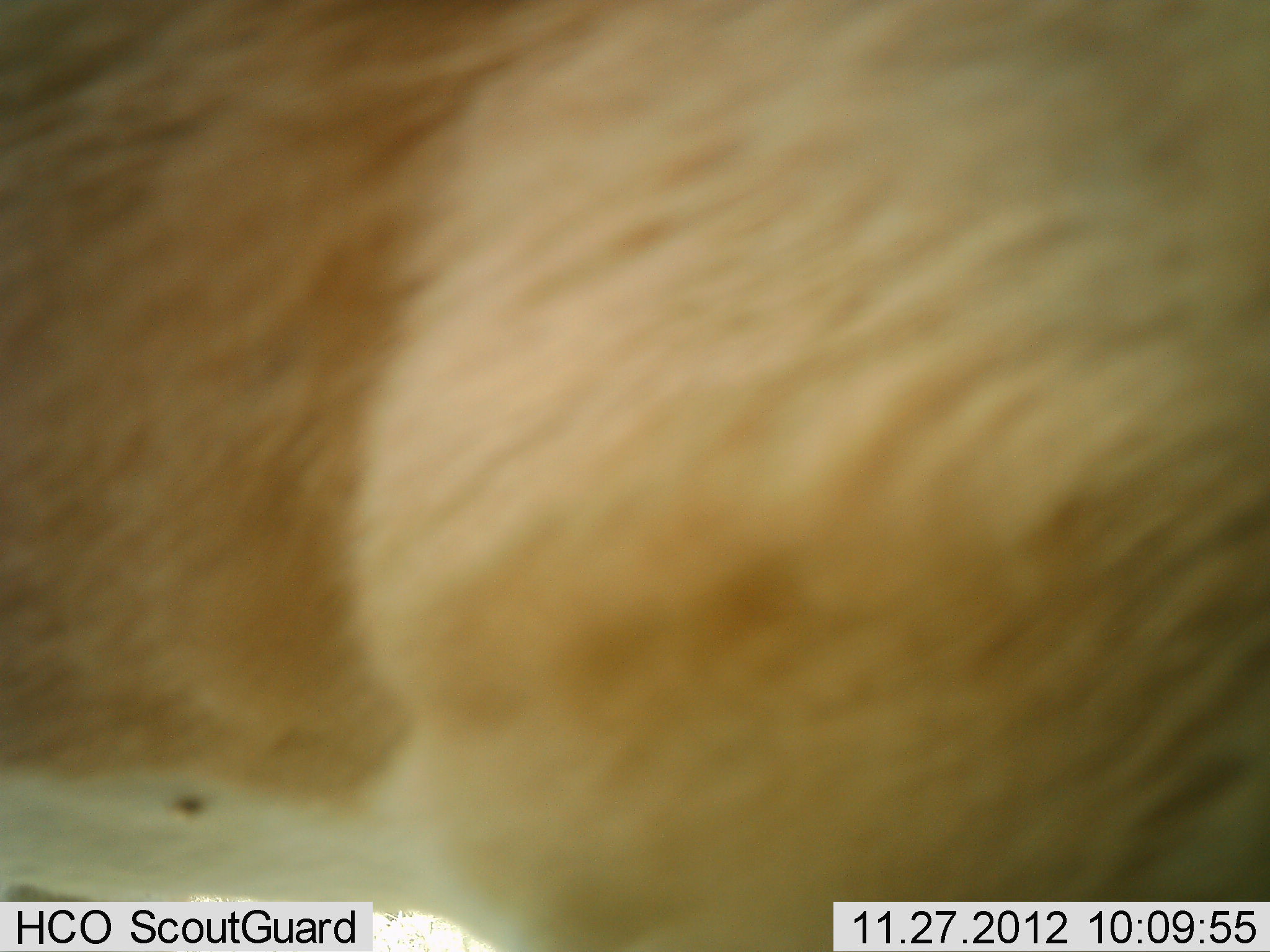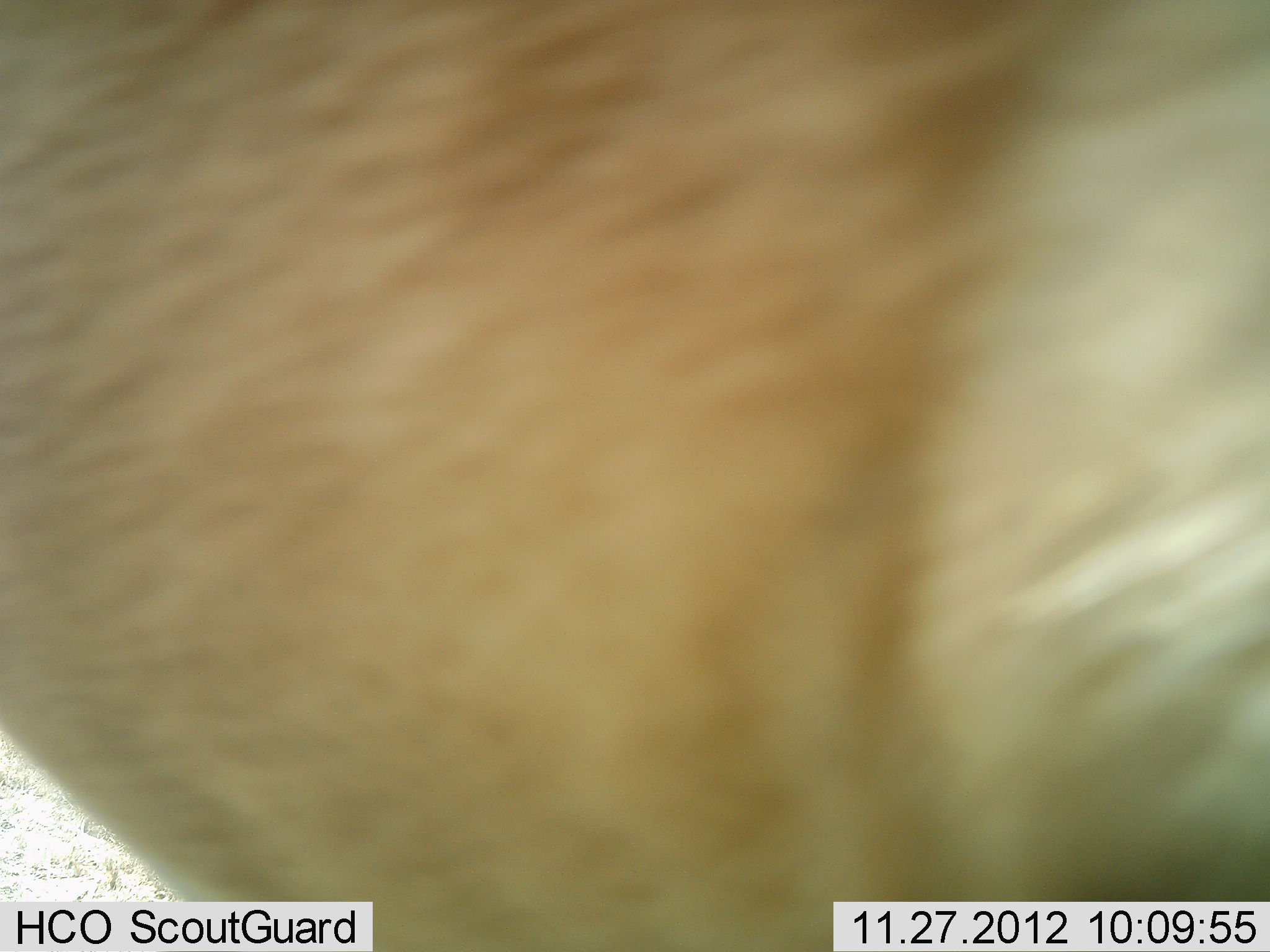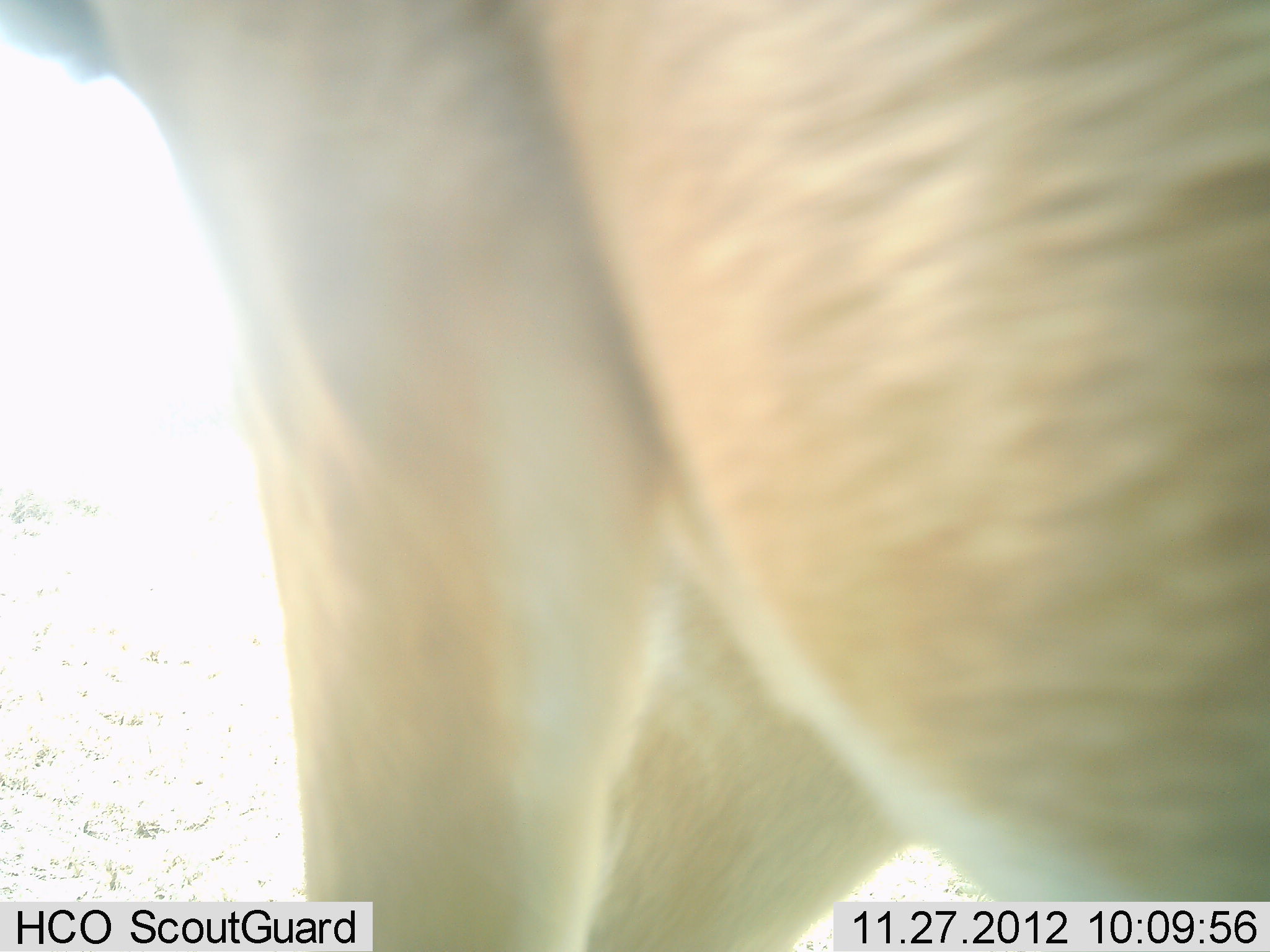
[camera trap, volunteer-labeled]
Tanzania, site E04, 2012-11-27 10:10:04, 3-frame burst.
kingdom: Animalia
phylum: Chordata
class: Mammalia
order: Artiodactyla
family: Bovidae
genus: Aepyceros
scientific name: Aepyceros melampus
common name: impala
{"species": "impala (Aepyceros melampus)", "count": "1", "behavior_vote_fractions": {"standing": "67%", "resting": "0%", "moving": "33%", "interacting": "0%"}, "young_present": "0%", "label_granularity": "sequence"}